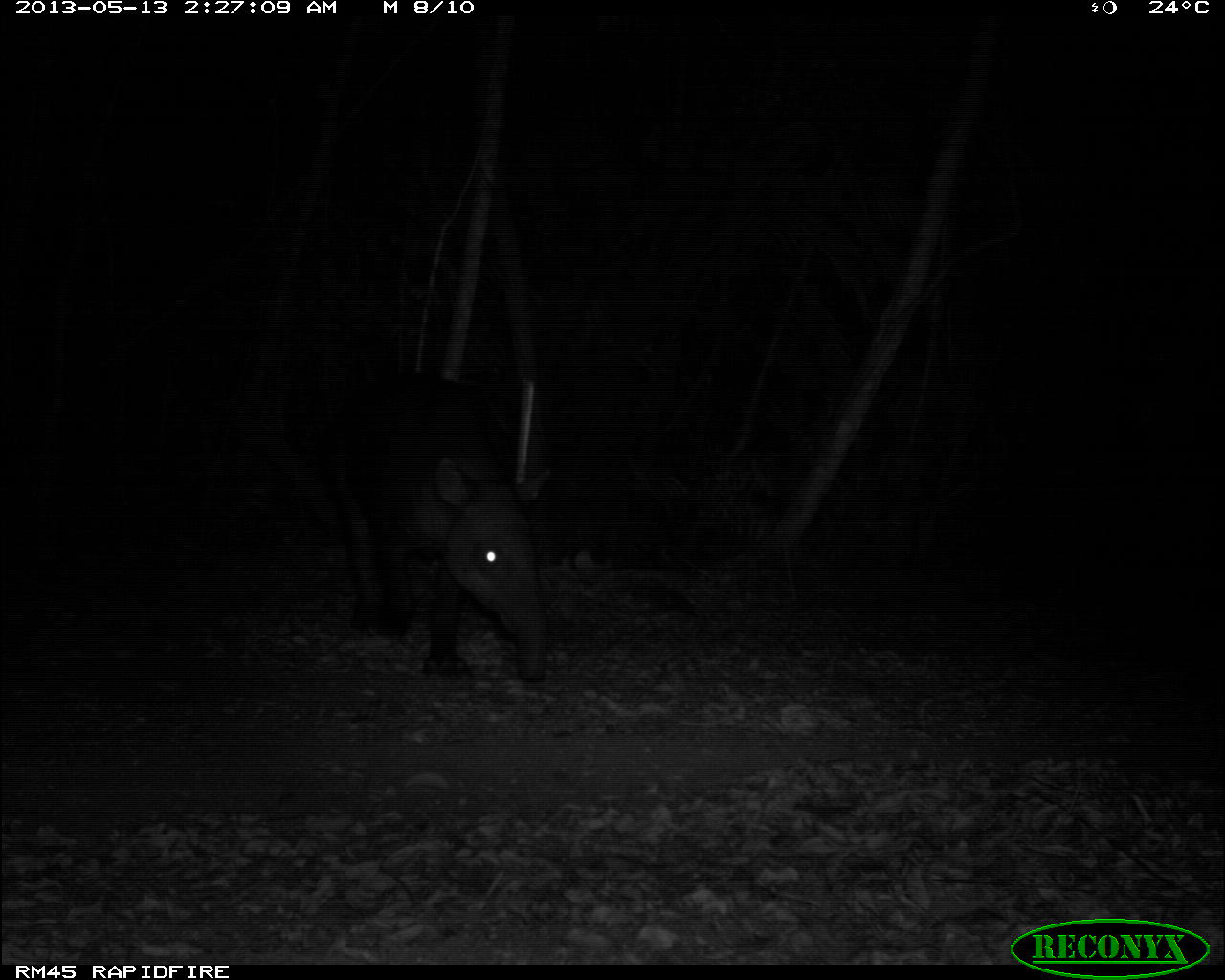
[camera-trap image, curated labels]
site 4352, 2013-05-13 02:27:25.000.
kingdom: Animalia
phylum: Chordata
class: Mammalia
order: Perissodactyla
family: Tapiridae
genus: Tapirus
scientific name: Tapirus bairdii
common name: baird's tapir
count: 1